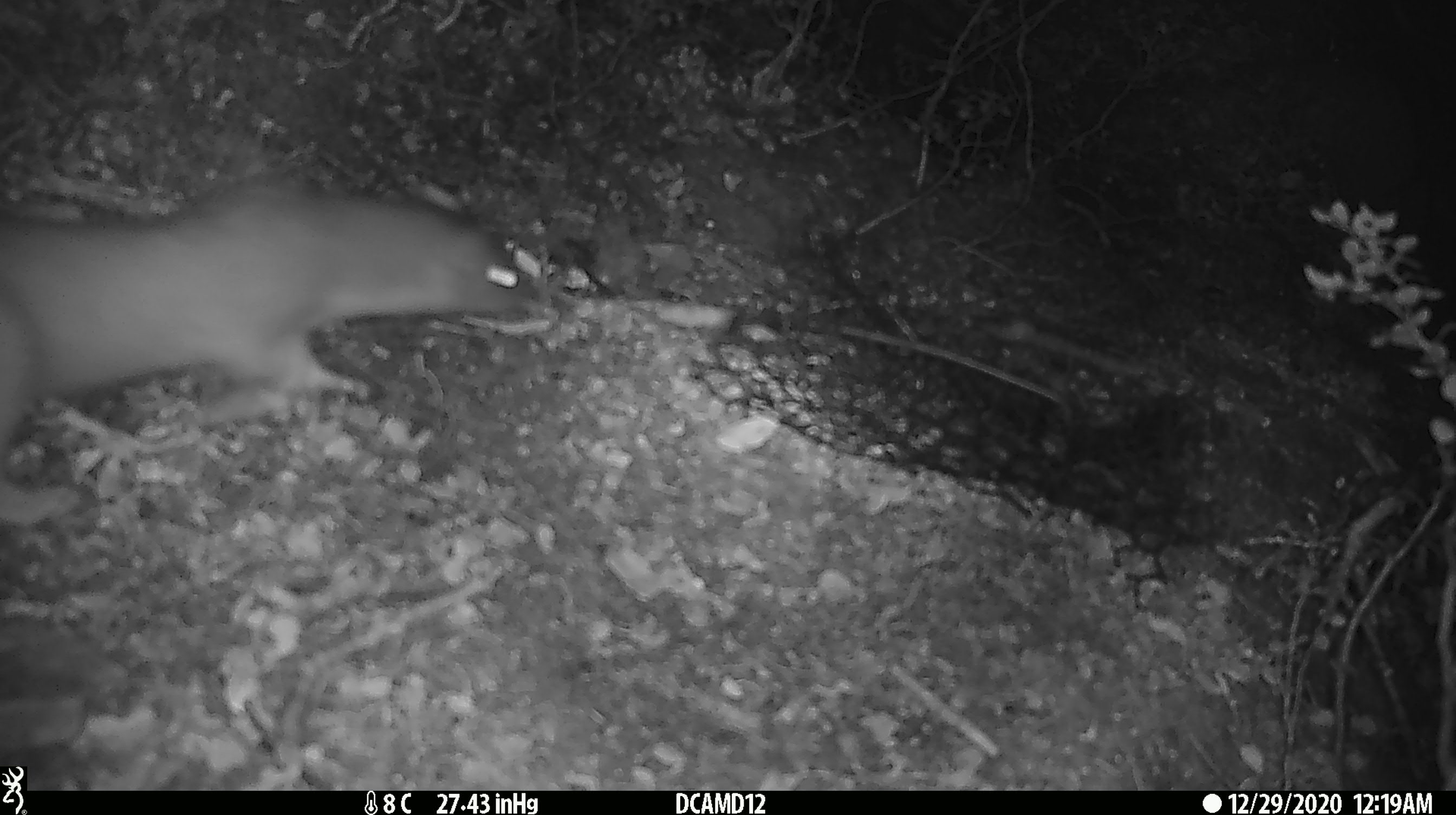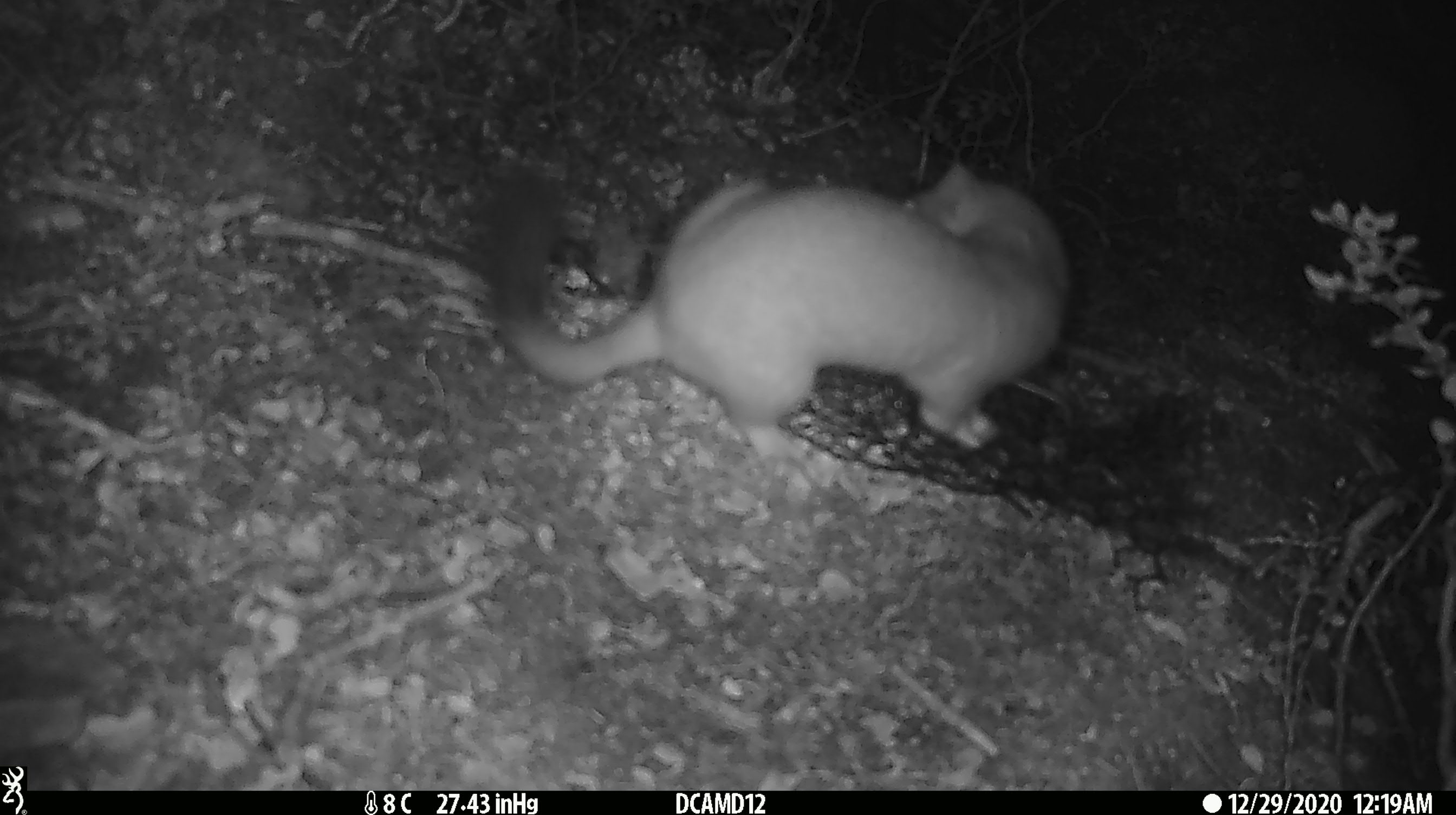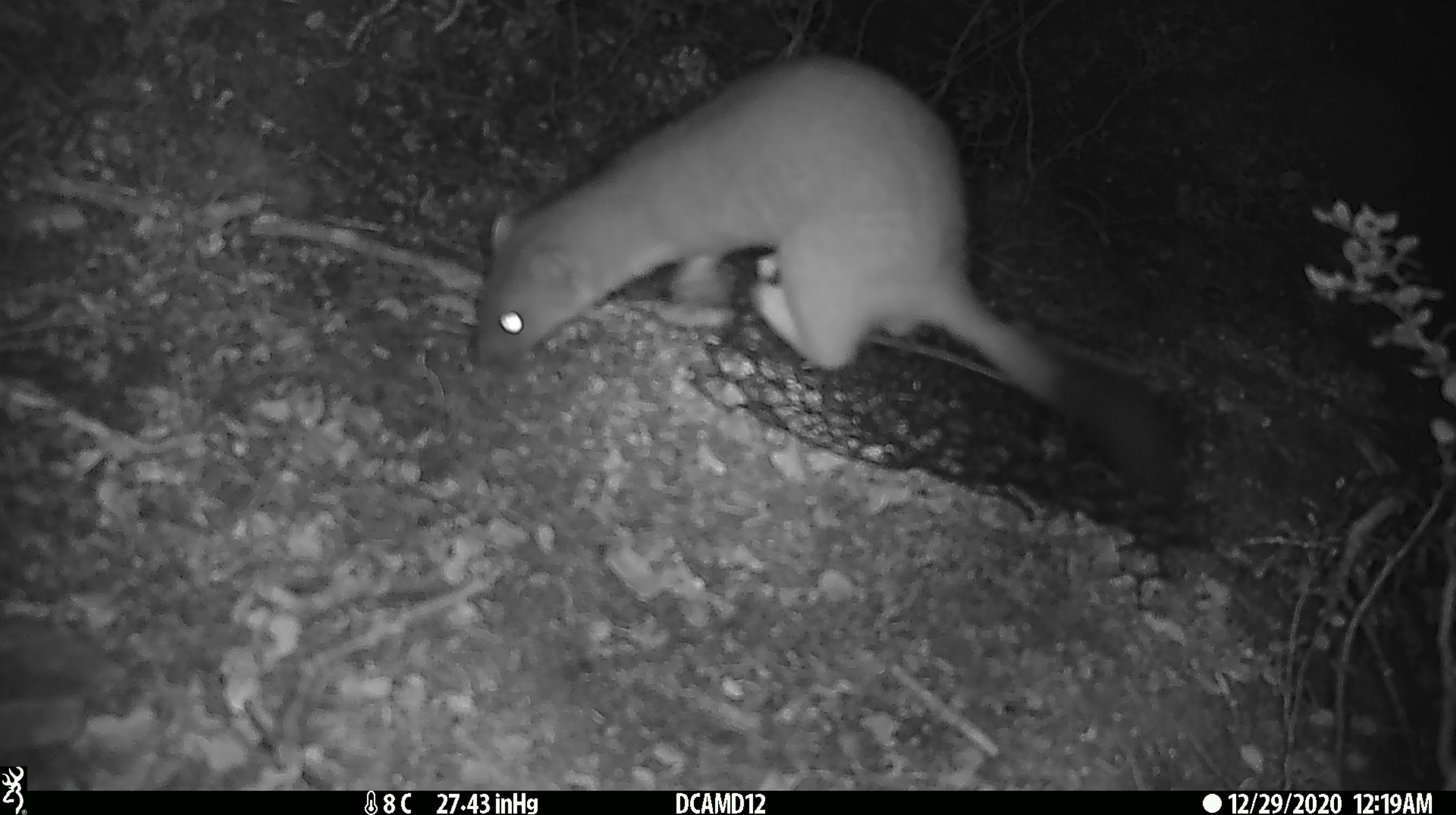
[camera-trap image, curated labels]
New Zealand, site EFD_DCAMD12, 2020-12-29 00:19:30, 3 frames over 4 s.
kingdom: Animalia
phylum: Chordata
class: Mammalia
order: Carnivora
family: Mustelidae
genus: Mustela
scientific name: Mustela erminea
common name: stoat